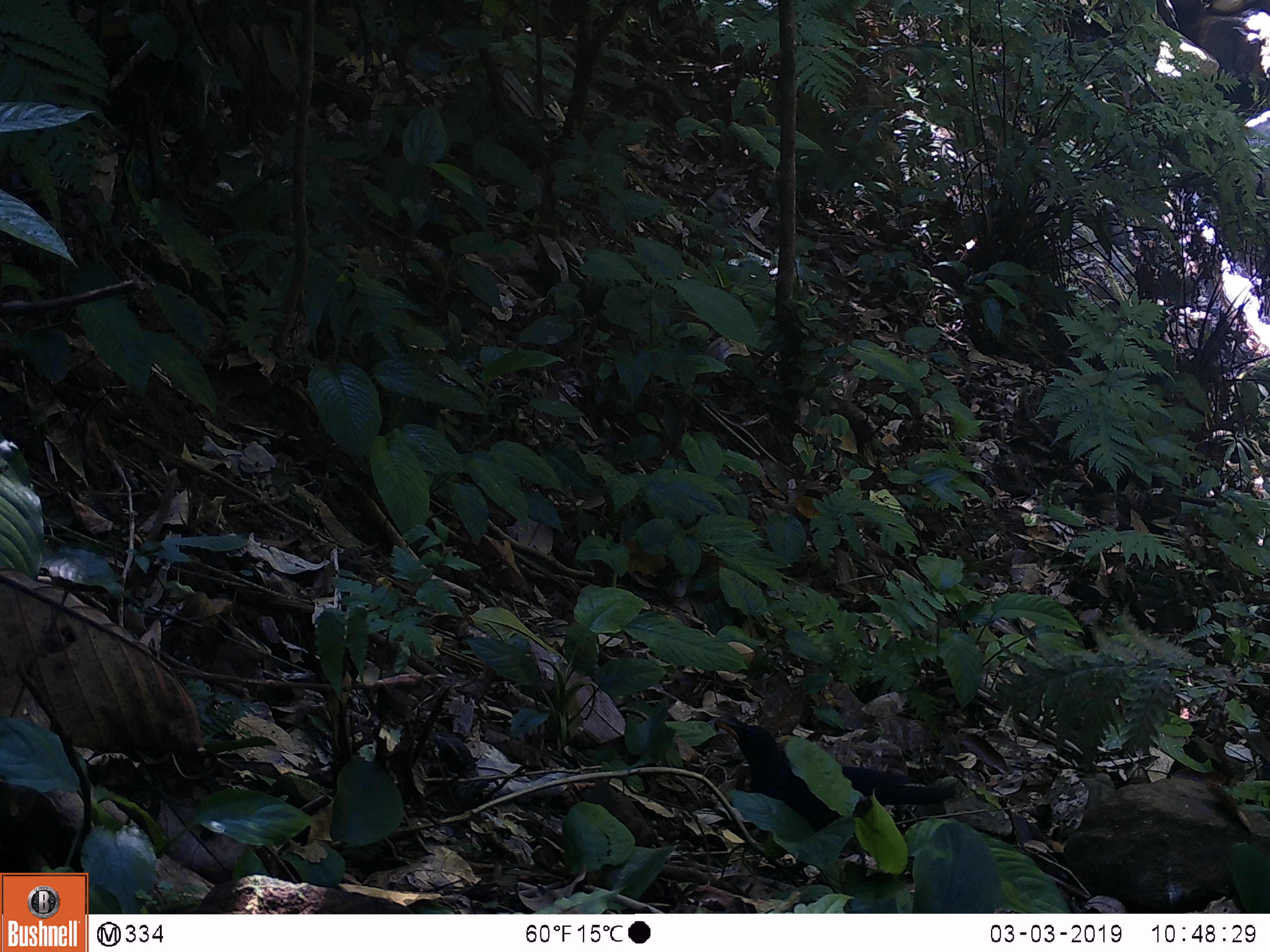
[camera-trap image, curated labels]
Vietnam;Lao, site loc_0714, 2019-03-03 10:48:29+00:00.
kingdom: Animalia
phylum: Chordata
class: Aves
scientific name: Aves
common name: bird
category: unidentified bird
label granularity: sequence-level